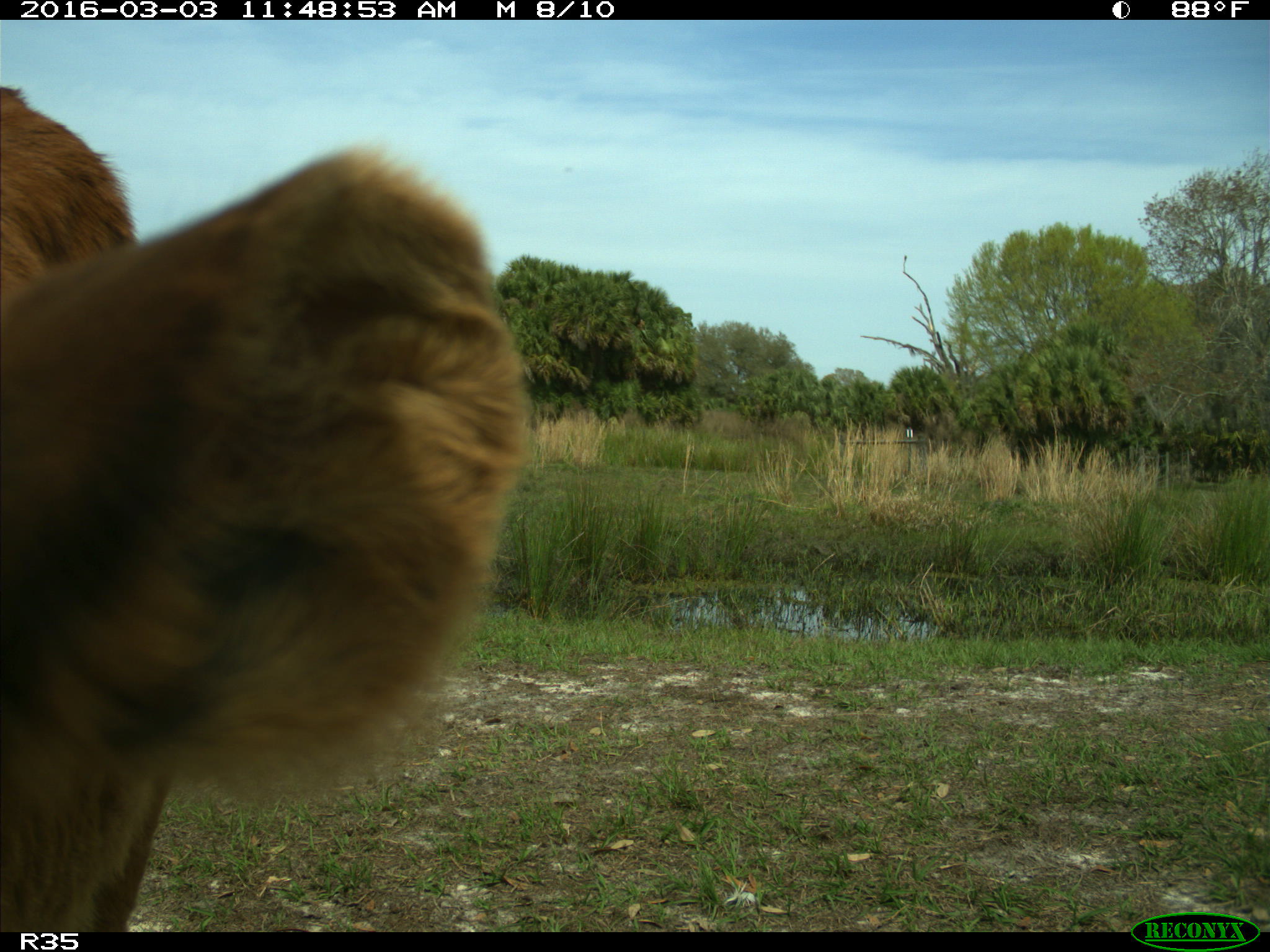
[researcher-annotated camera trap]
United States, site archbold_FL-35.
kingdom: Animalia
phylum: Chordata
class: Mammalia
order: Artiodactyla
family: Bovidae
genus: Bos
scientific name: Bos taurus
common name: domestic cow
Bos taurus (domestic cow).